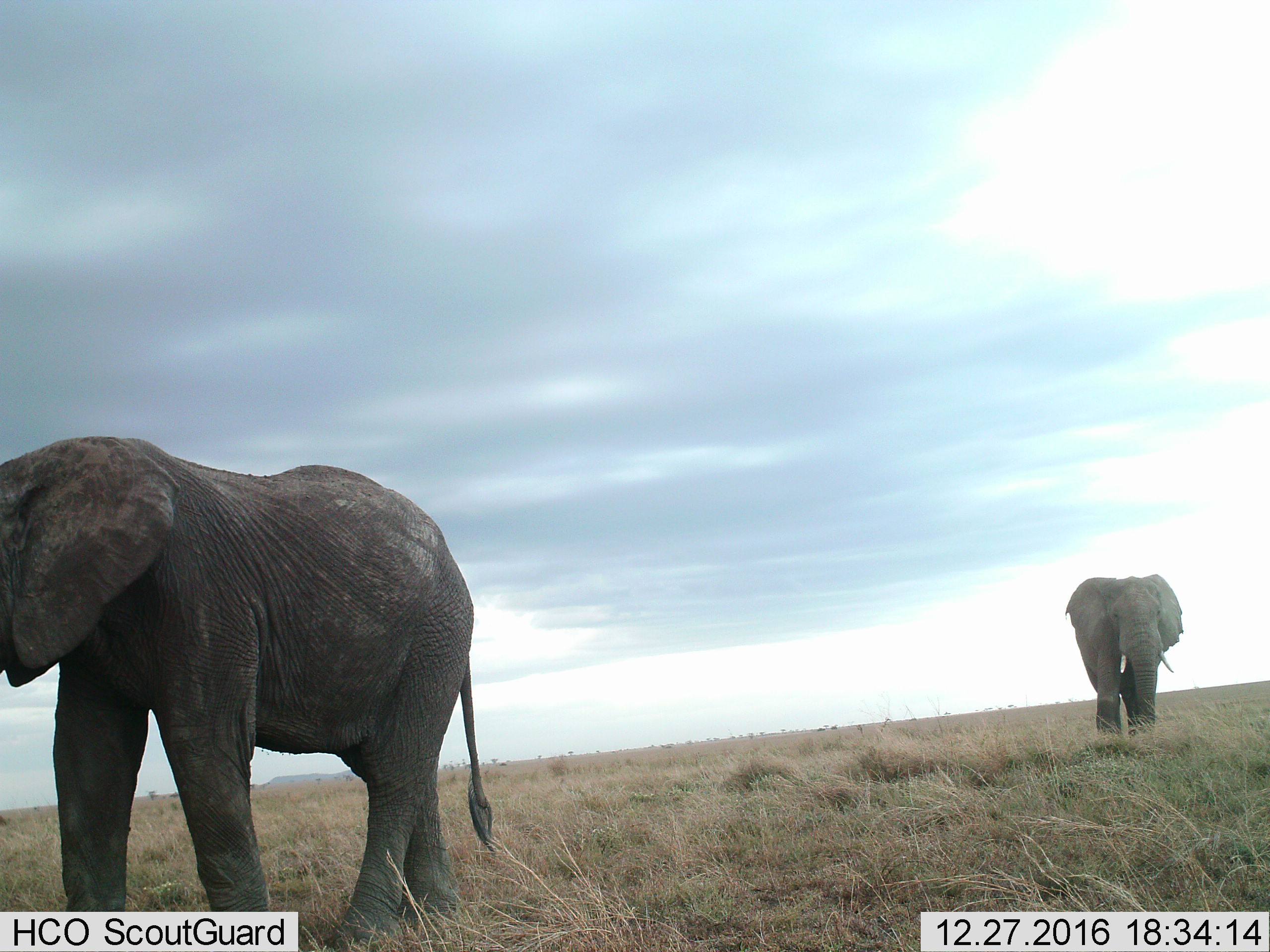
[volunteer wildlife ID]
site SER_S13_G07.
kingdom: Animalia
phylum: Chordata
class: Mammalia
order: Proboscidea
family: Elephantidae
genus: Loxodonta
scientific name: Loxodonta africana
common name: african bush elephant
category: elephant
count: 2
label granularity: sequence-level